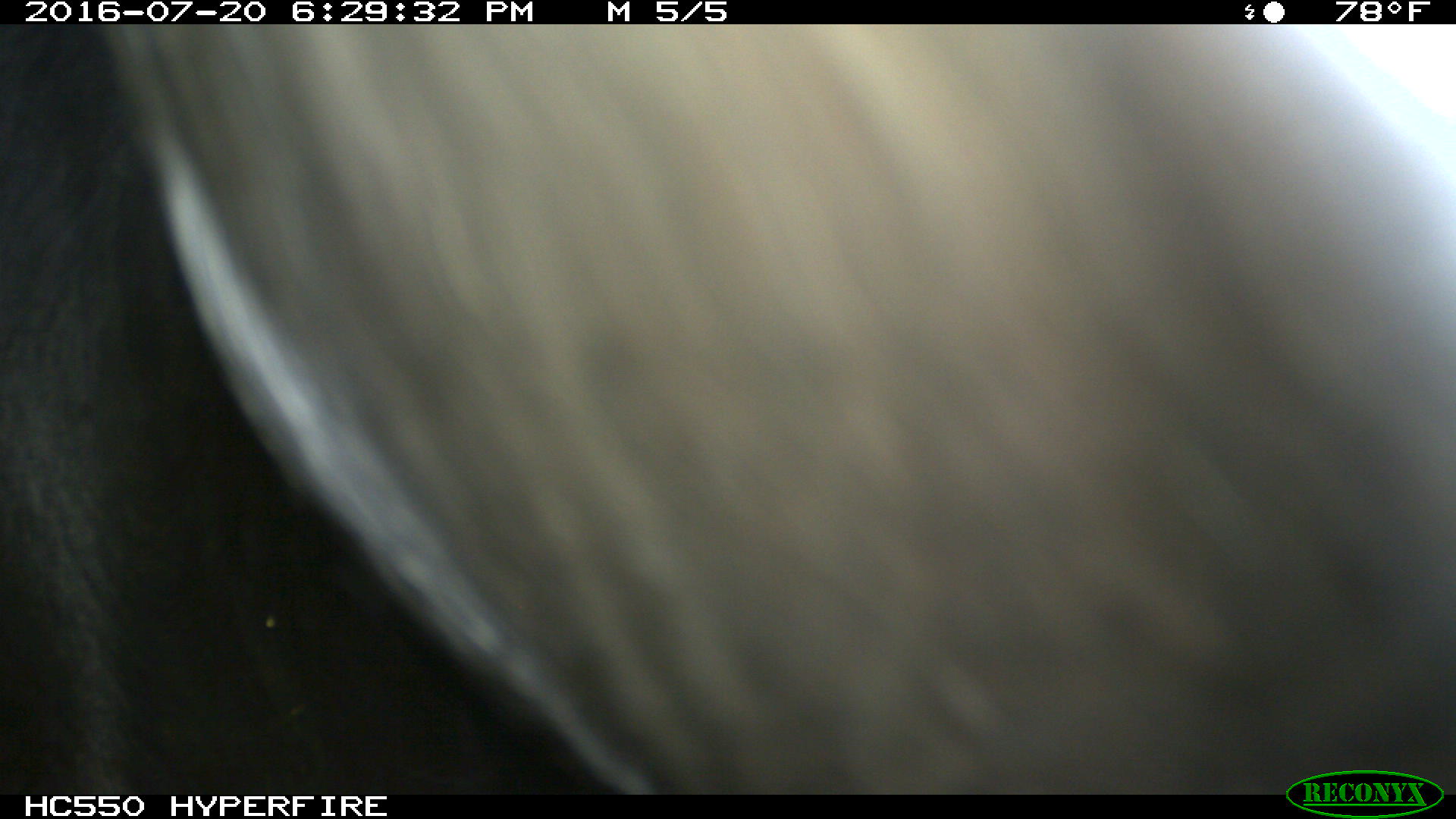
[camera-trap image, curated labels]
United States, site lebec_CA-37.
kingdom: Animalia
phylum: Chordata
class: Mammalia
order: Artiodactyla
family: Bovidae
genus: Bos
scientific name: Bos taurus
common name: domestic cow